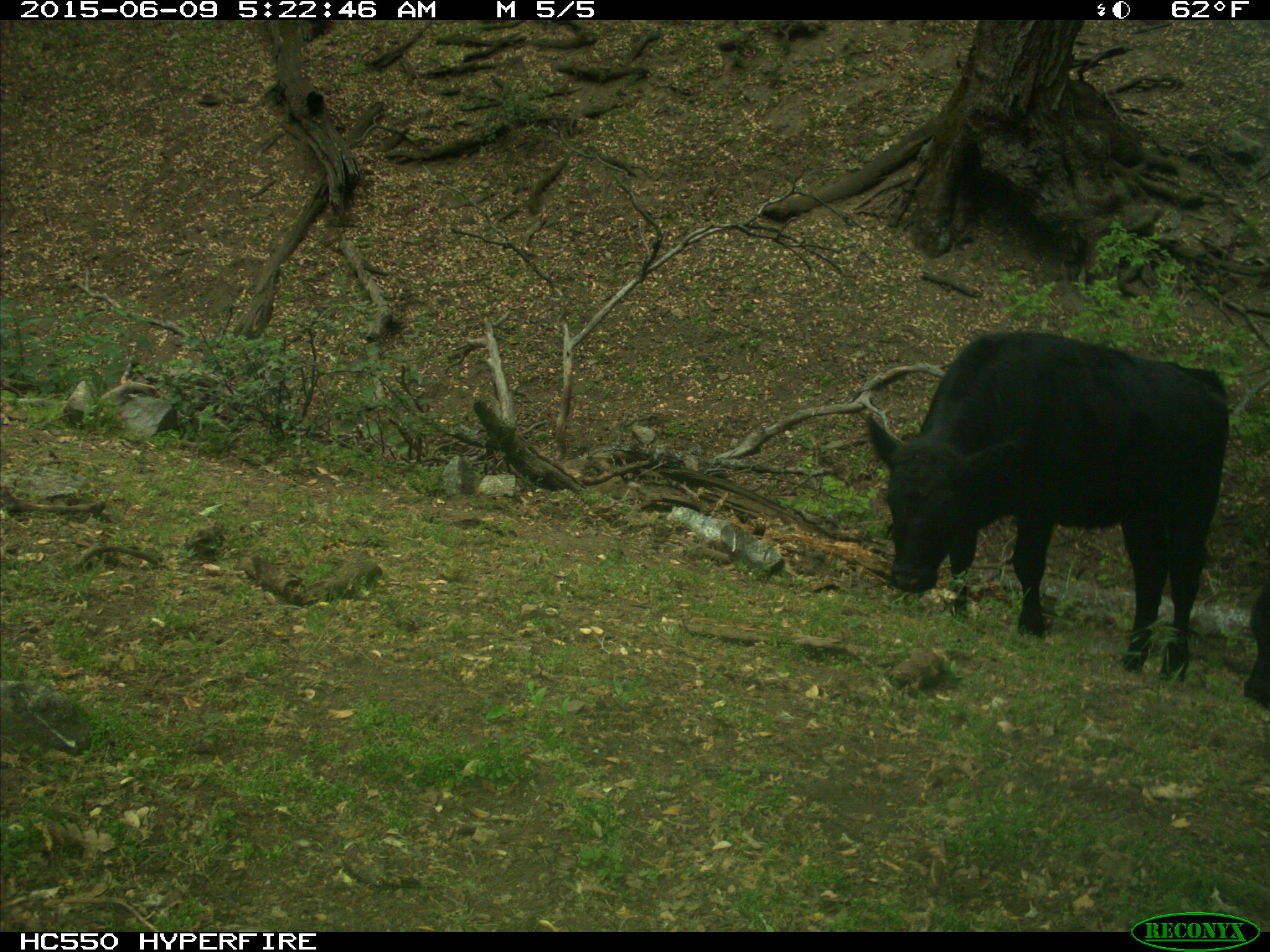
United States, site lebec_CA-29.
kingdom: Animalia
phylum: Chordata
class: Mammalia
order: Artiodactyla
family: Bovidae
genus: Bos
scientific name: Bos taurus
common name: domestic cow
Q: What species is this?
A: Bos taurus (domestic cow).